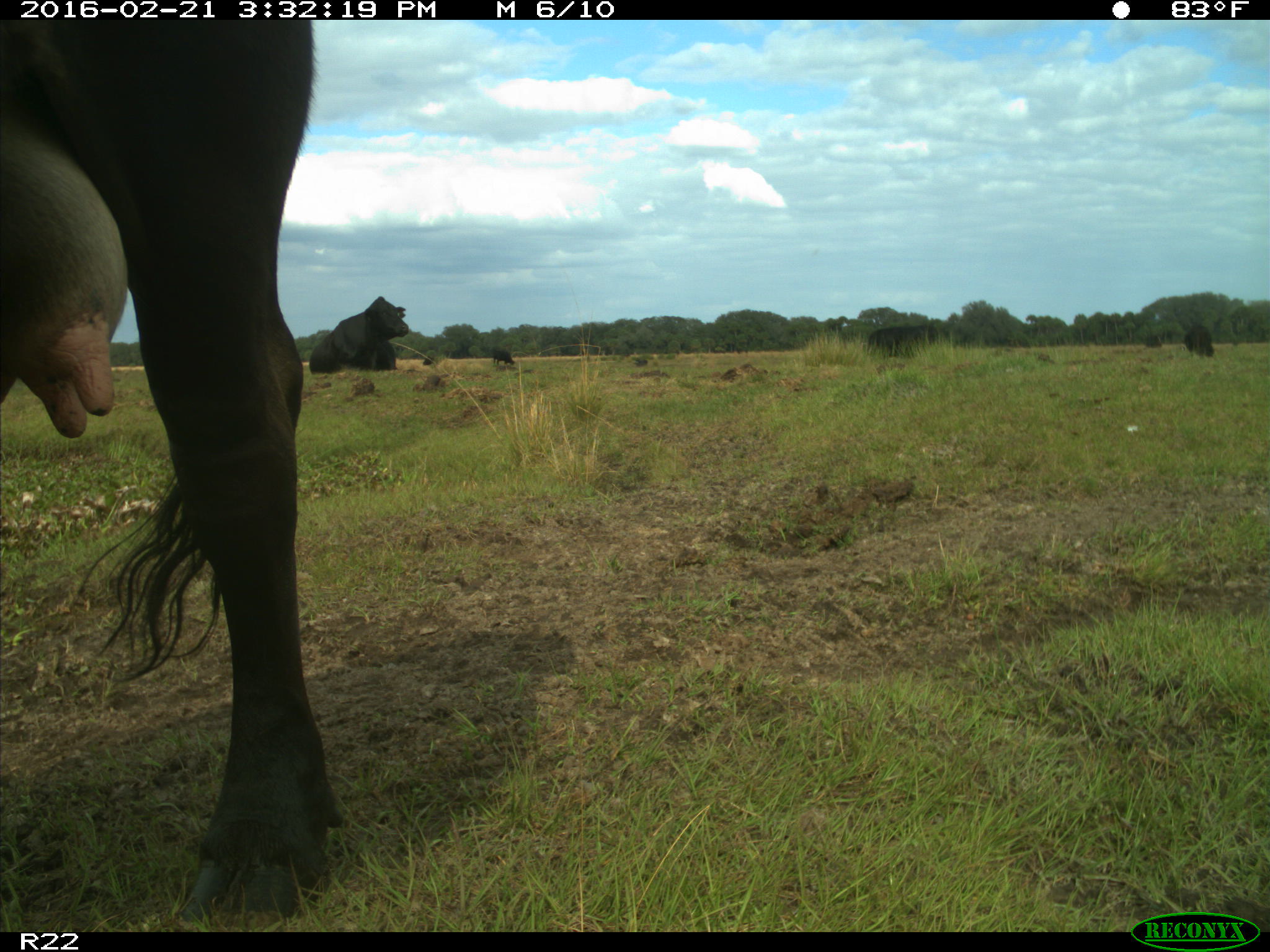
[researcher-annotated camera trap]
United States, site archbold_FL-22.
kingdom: Animalia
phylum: Chordata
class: Mammalia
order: Artiodactyla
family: Bovidae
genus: Bos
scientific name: Bos taurus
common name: domestic cow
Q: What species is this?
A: Bos taurus (domestic cow).